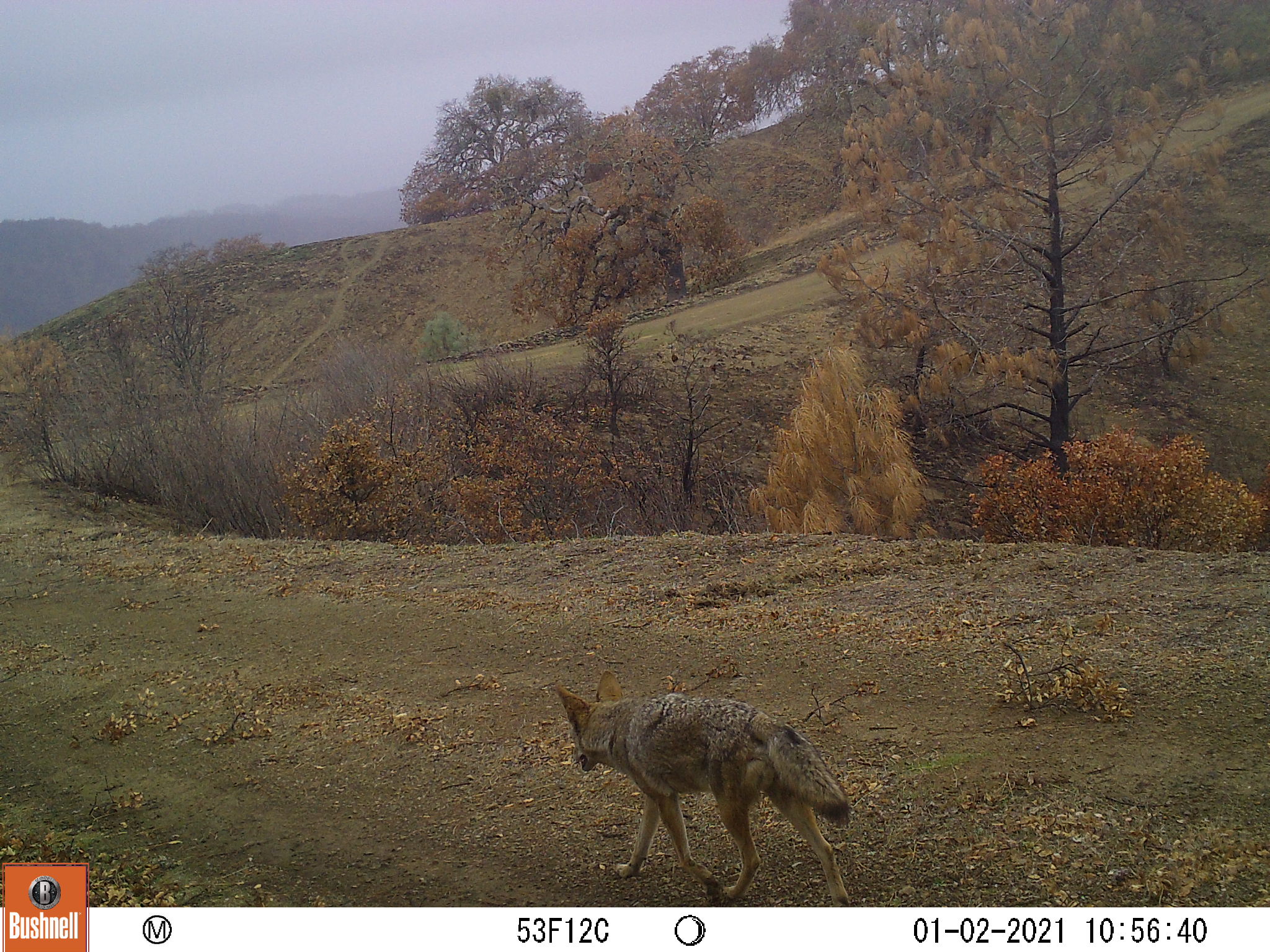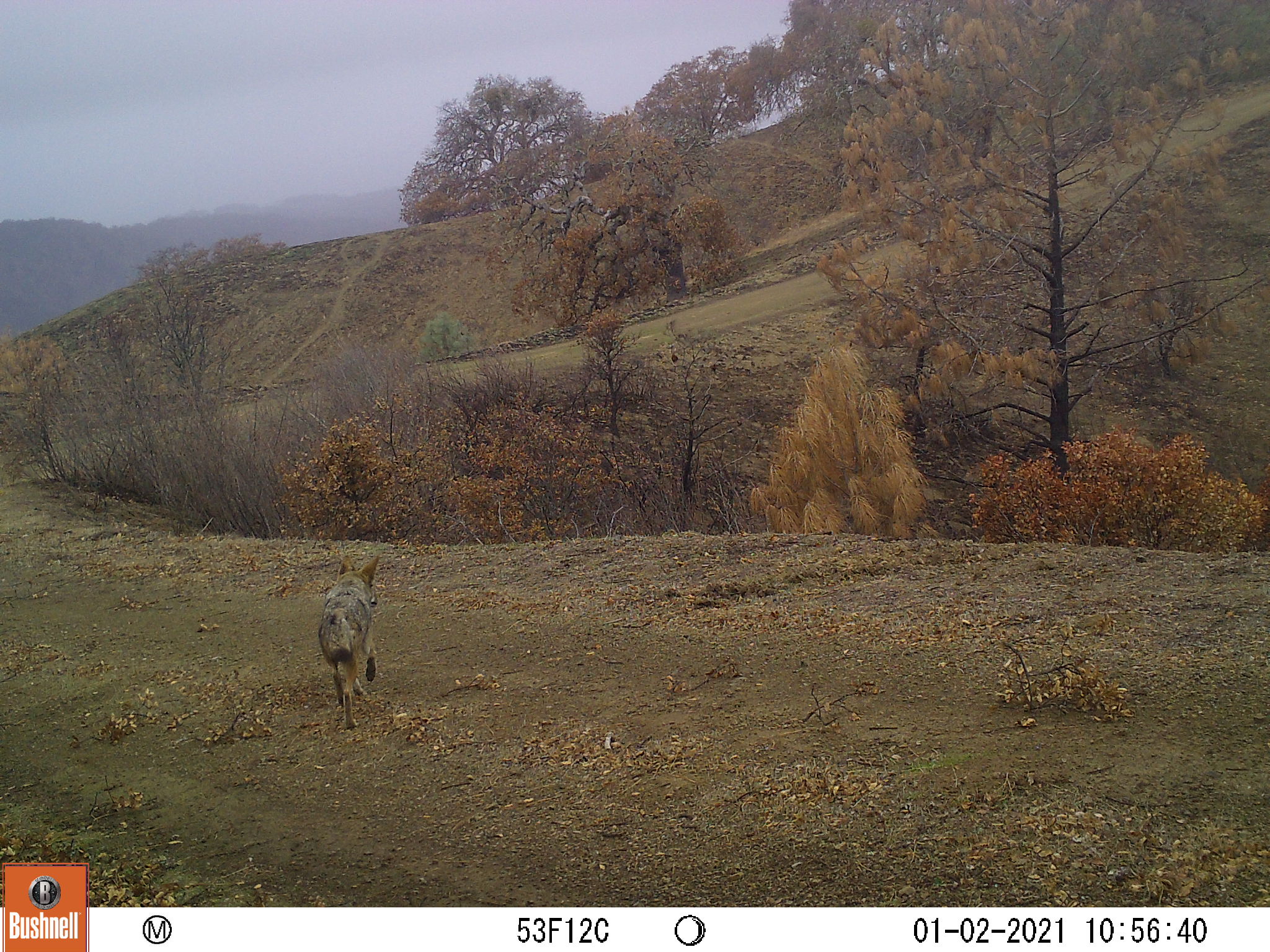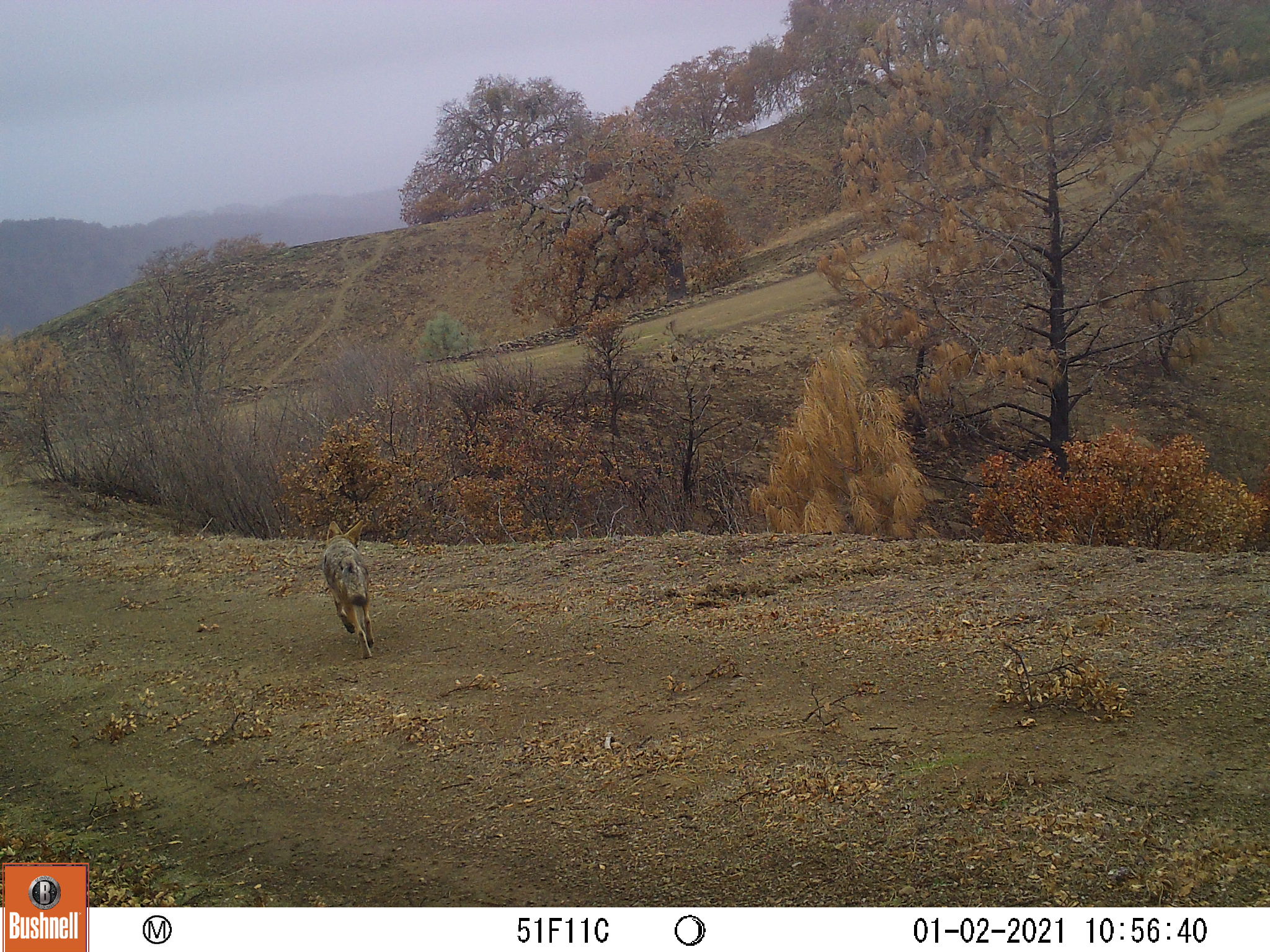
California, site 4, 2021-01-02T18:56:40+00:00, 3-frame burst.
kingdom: Animalia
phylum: Chordata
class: Mammalia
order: Carnivora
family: Canidae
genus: Canis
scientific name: Canis latrans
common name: coyote